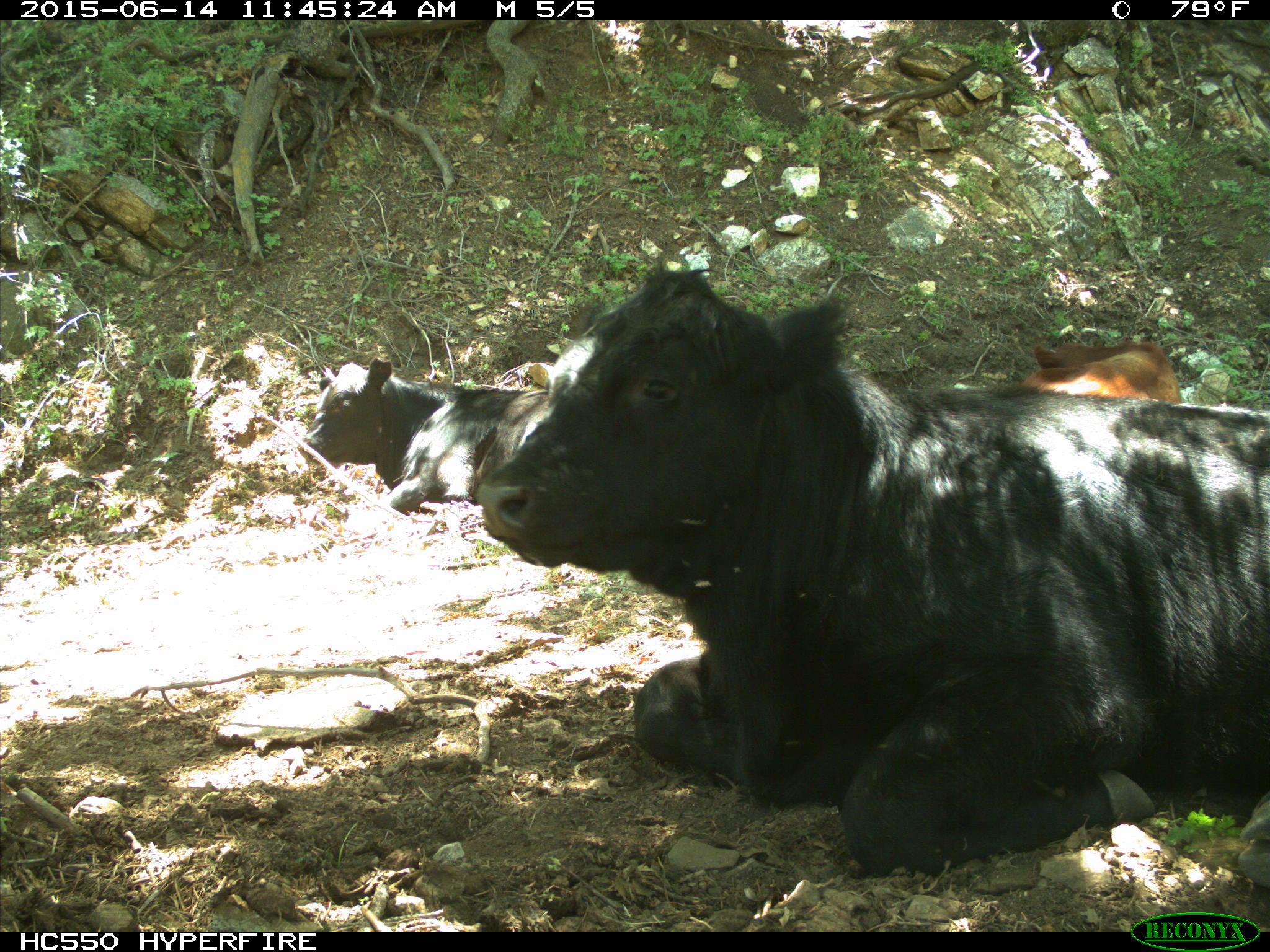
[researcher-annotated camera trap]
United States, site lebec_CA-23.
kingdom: Animalia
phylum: Chordata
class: Mammalia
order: Artiodactyla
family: Bovidae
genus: Bos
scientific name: Bos taurus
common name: domestic cow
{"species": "Bos taurus (domestic cow)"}